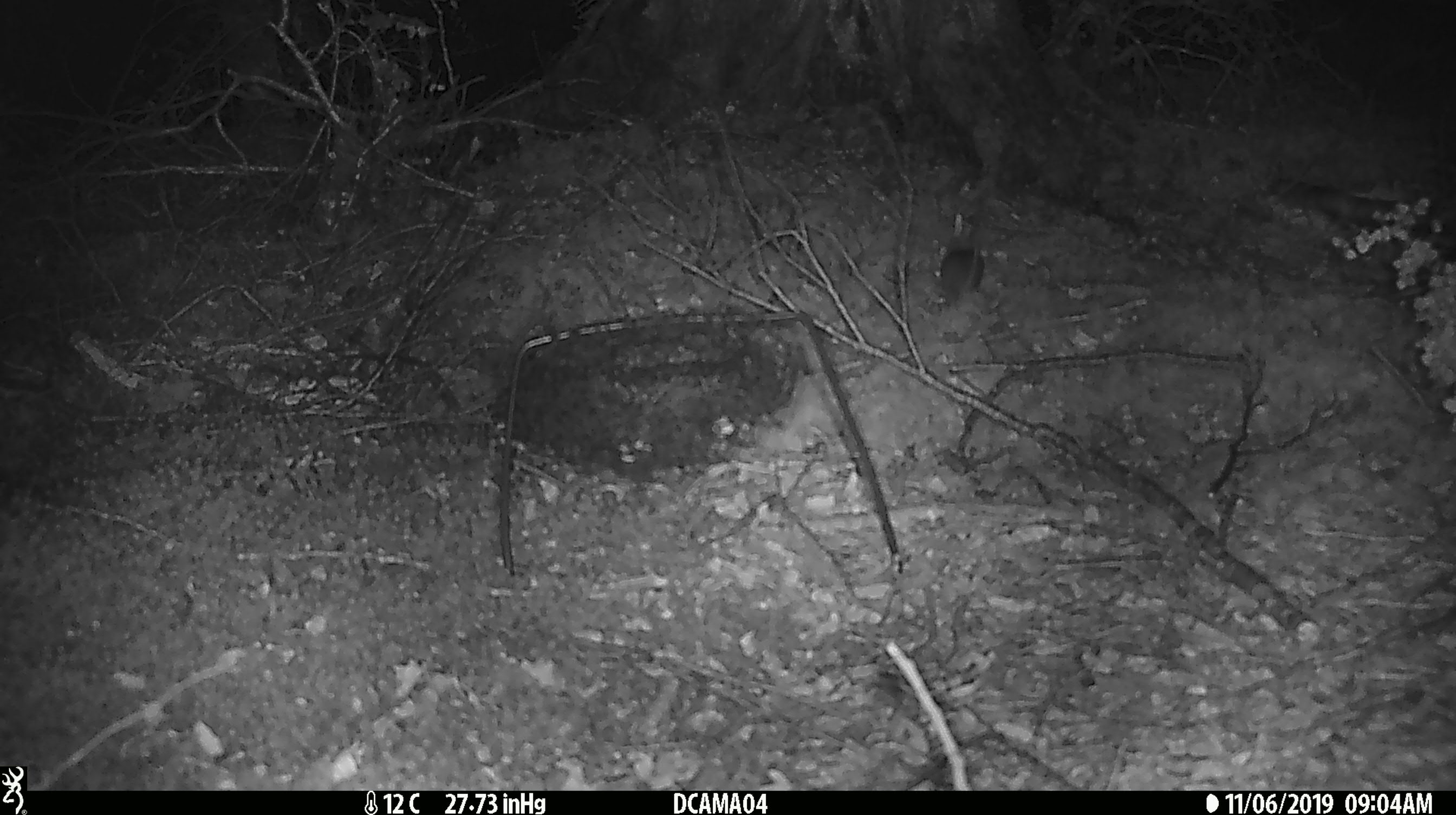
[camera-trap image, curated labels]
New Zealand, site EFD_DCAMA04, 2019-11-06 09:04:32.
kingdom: Animalia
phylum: Chordata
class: Mammalia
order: Rodentia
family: Muridae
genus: Mus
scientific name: Mus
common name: mouse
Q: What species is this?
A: Mouse (Mus).